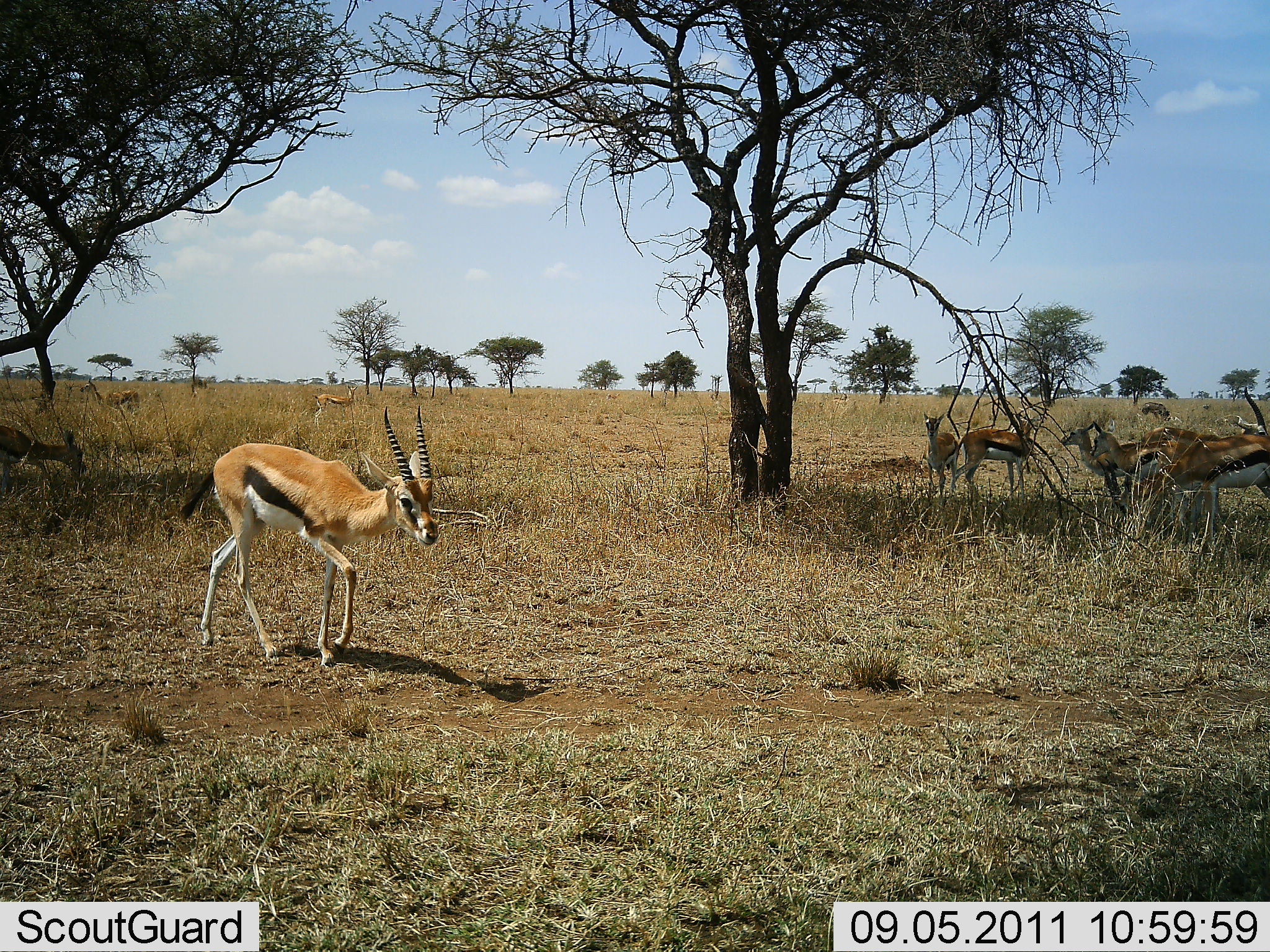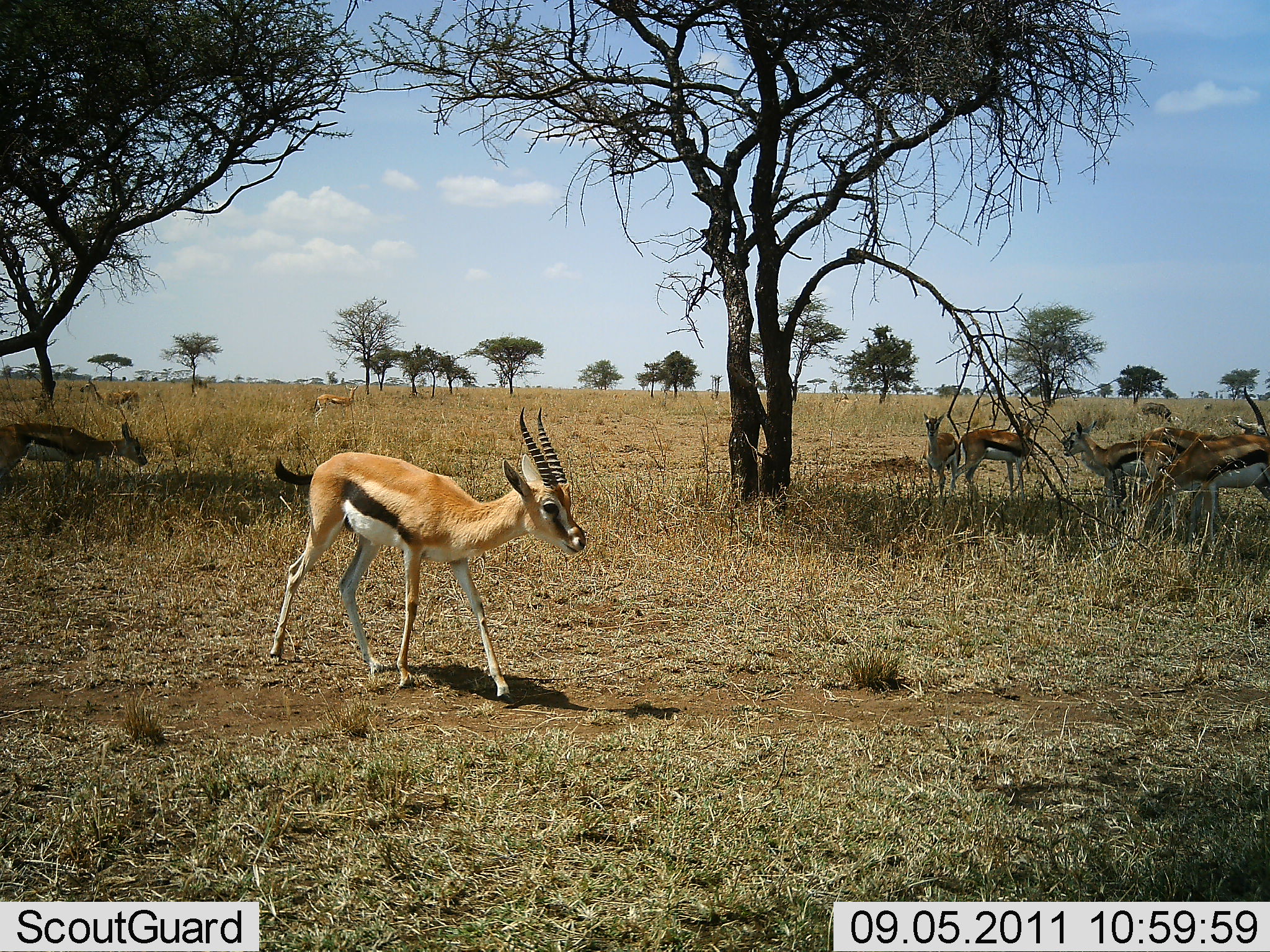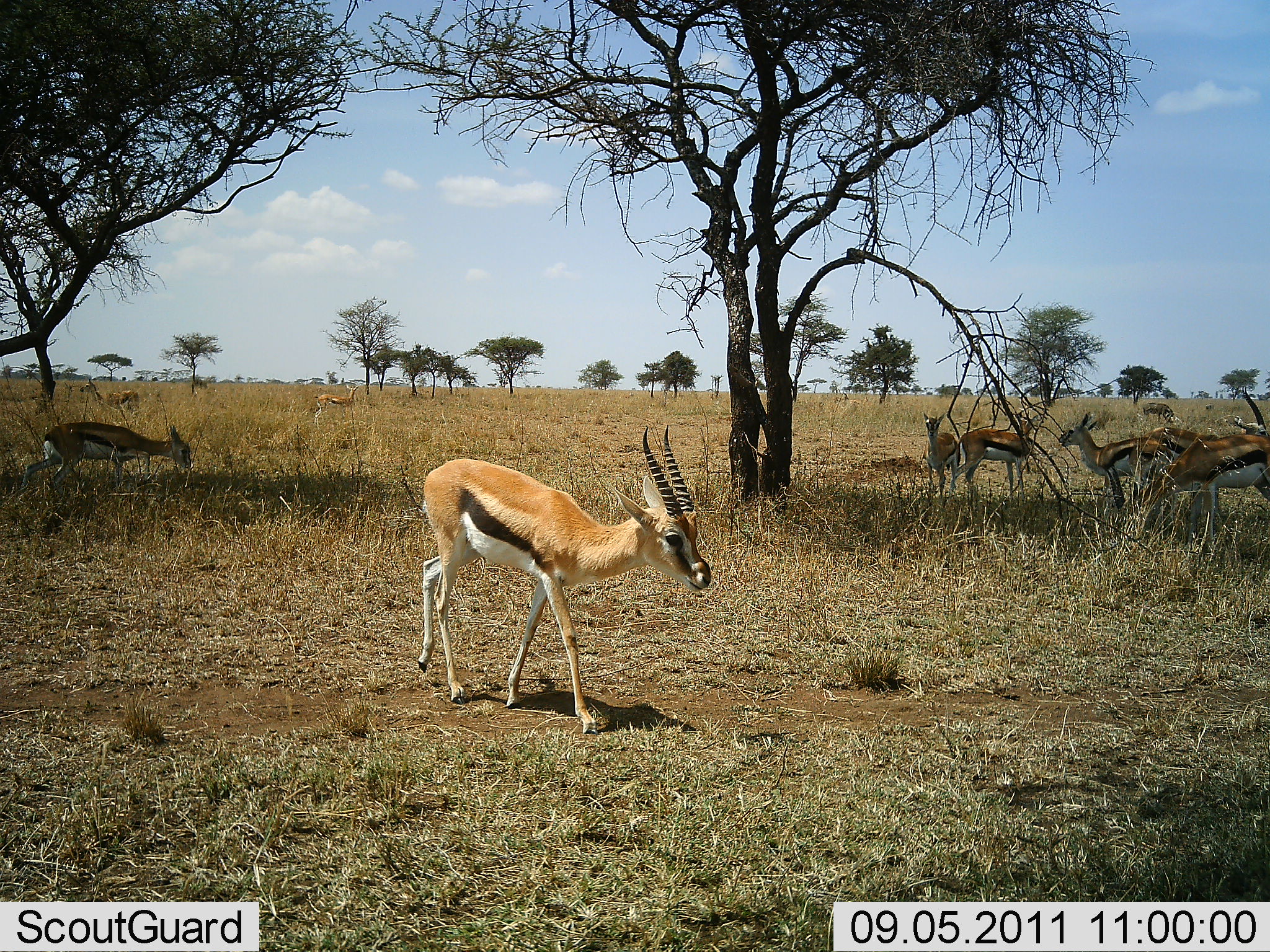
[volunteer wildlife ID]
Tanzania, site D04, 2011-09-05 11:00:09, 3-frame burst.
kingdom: Animalia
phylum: Chordata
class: Mammalia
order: Artiodactyla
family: Bovidae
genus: Eudorcas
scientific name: Eudorcas thomsonii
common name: thomson's gazelle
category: gazellethomsons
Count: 7.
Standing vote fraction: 82%.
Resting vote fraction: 9%.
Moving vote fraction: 82%.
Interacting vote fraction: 9%.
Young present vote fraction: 0%.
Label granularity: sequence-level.